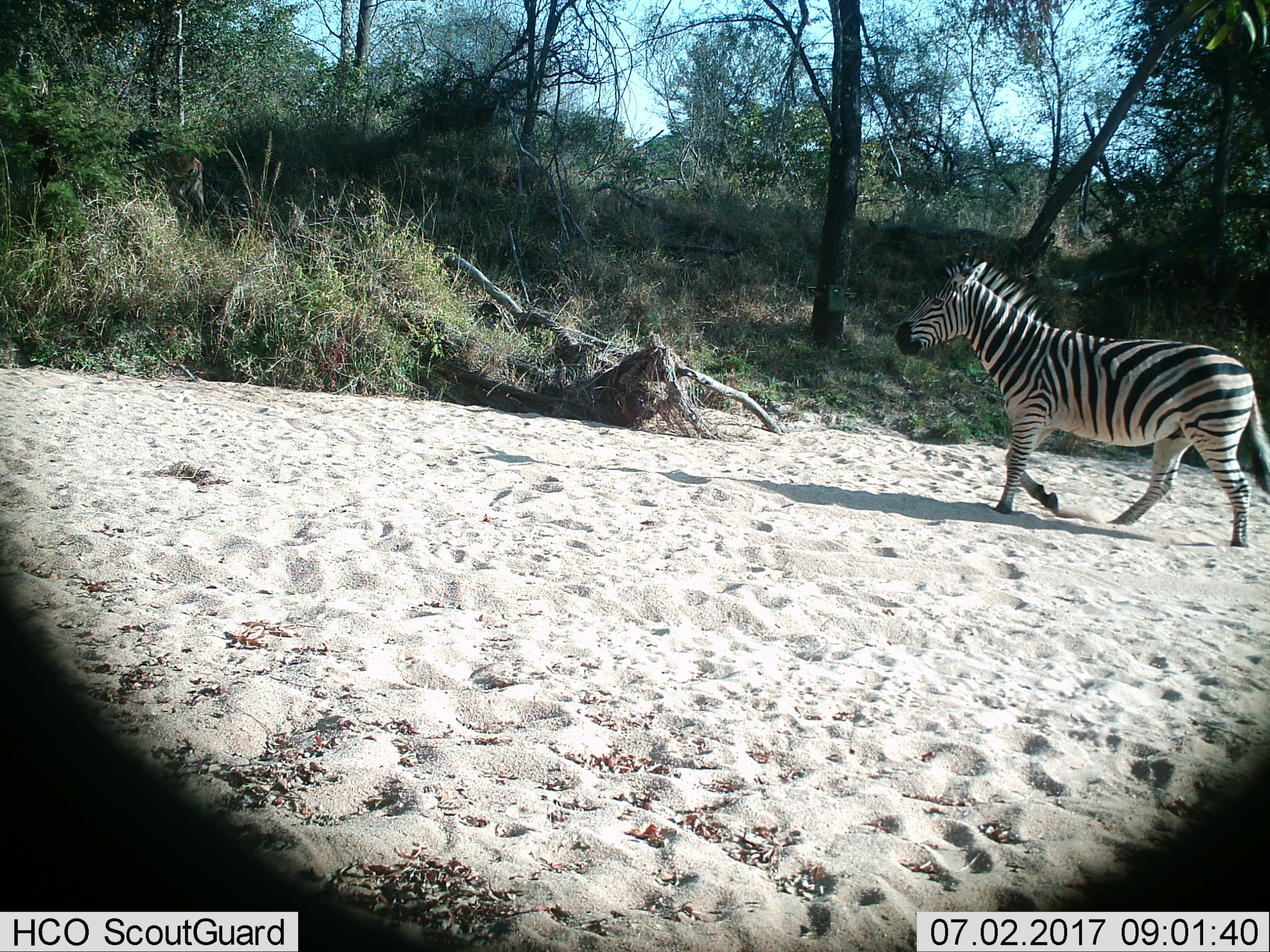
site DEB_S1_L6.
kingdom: Animalia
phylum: Chordata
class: Mammalia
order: Perissodactyla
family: Equidae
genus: Equus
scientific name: Equus quagga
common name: plains zebra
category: zebraplains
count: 1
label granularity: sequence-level